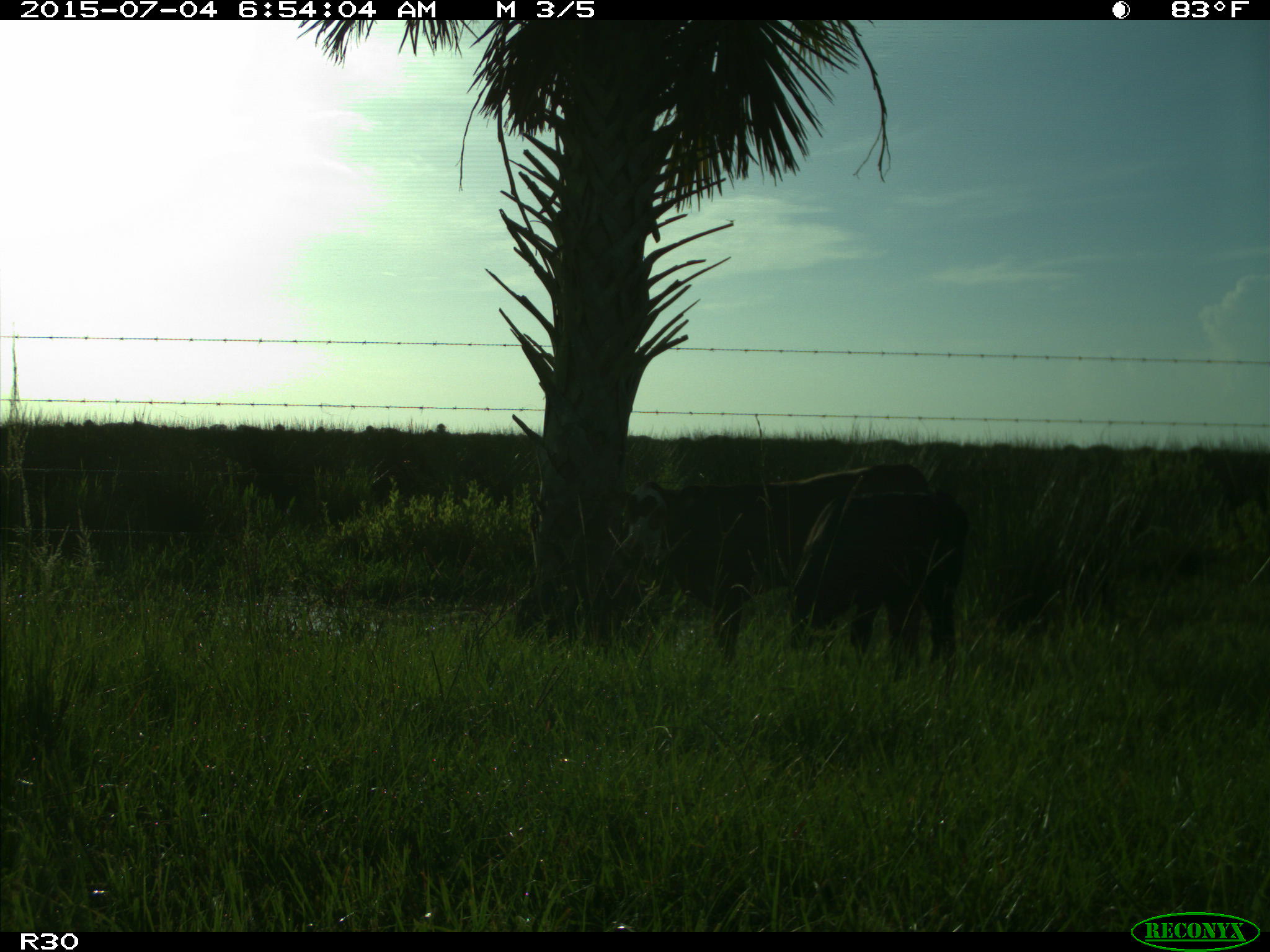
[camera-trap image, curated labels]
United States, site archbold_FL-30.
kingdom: Animalia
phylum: Chordata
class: Mammalia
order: Artiodactyla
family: Bovidae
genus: Bos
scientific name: Bos taurus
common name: domestic cow